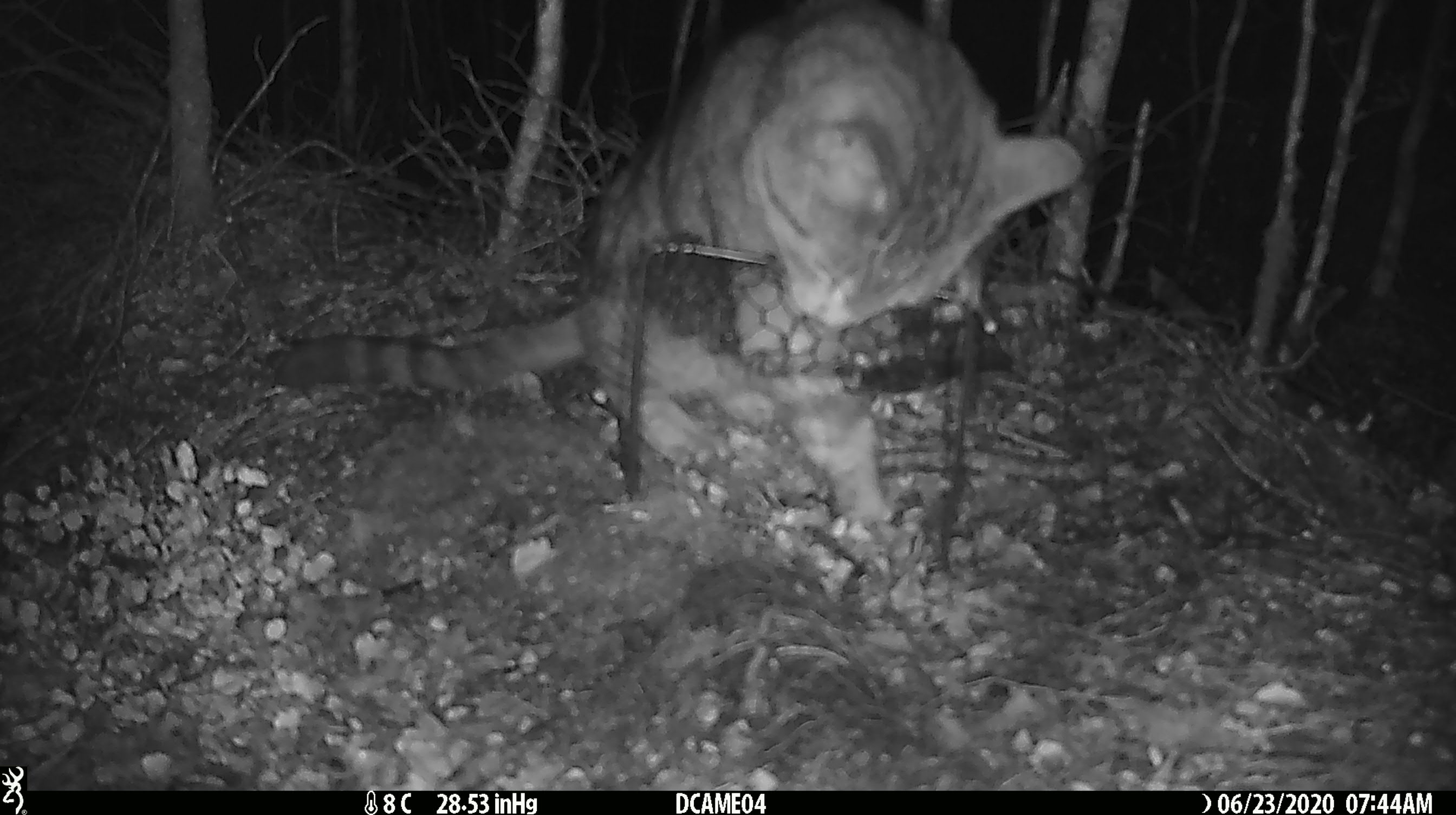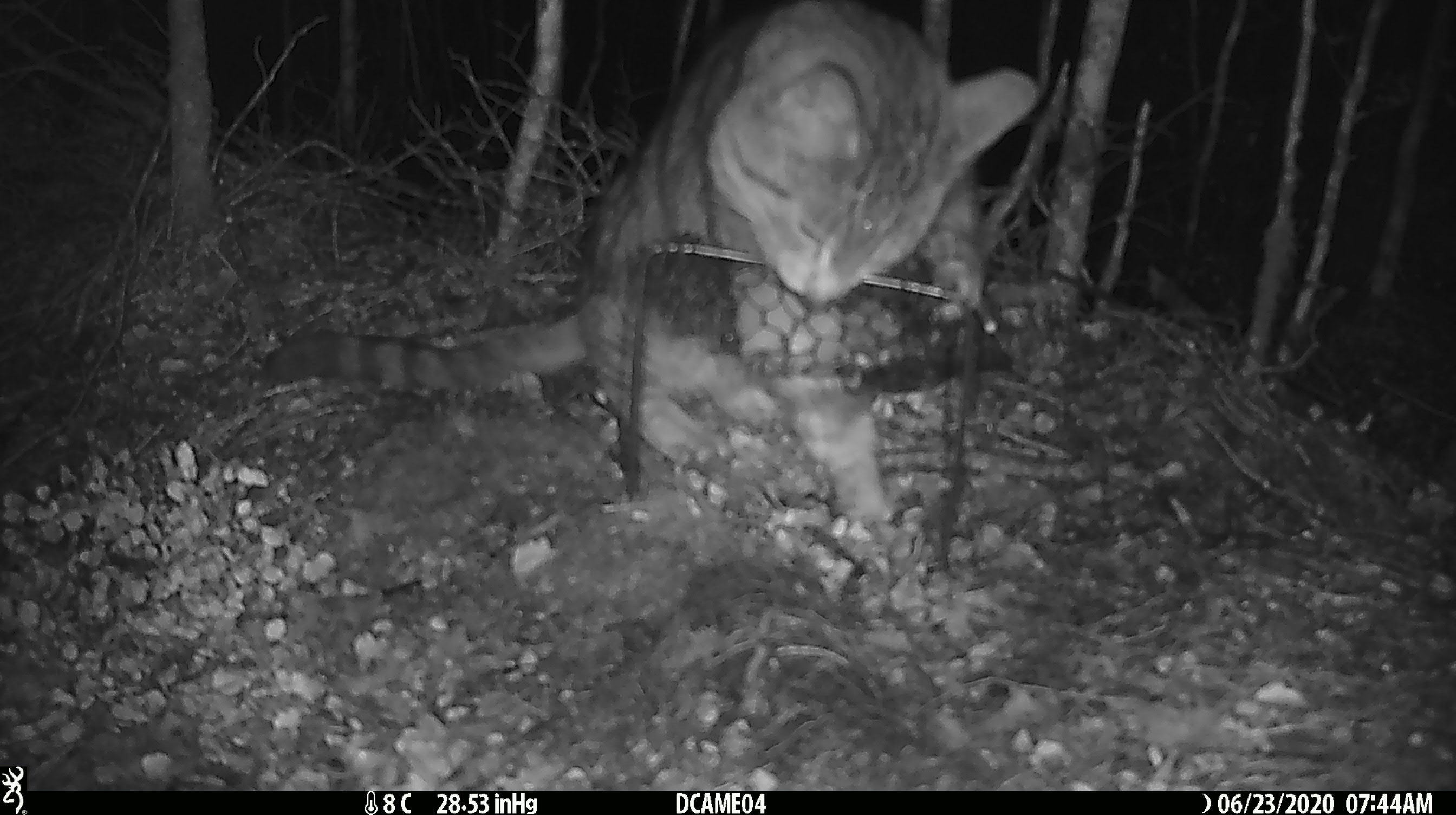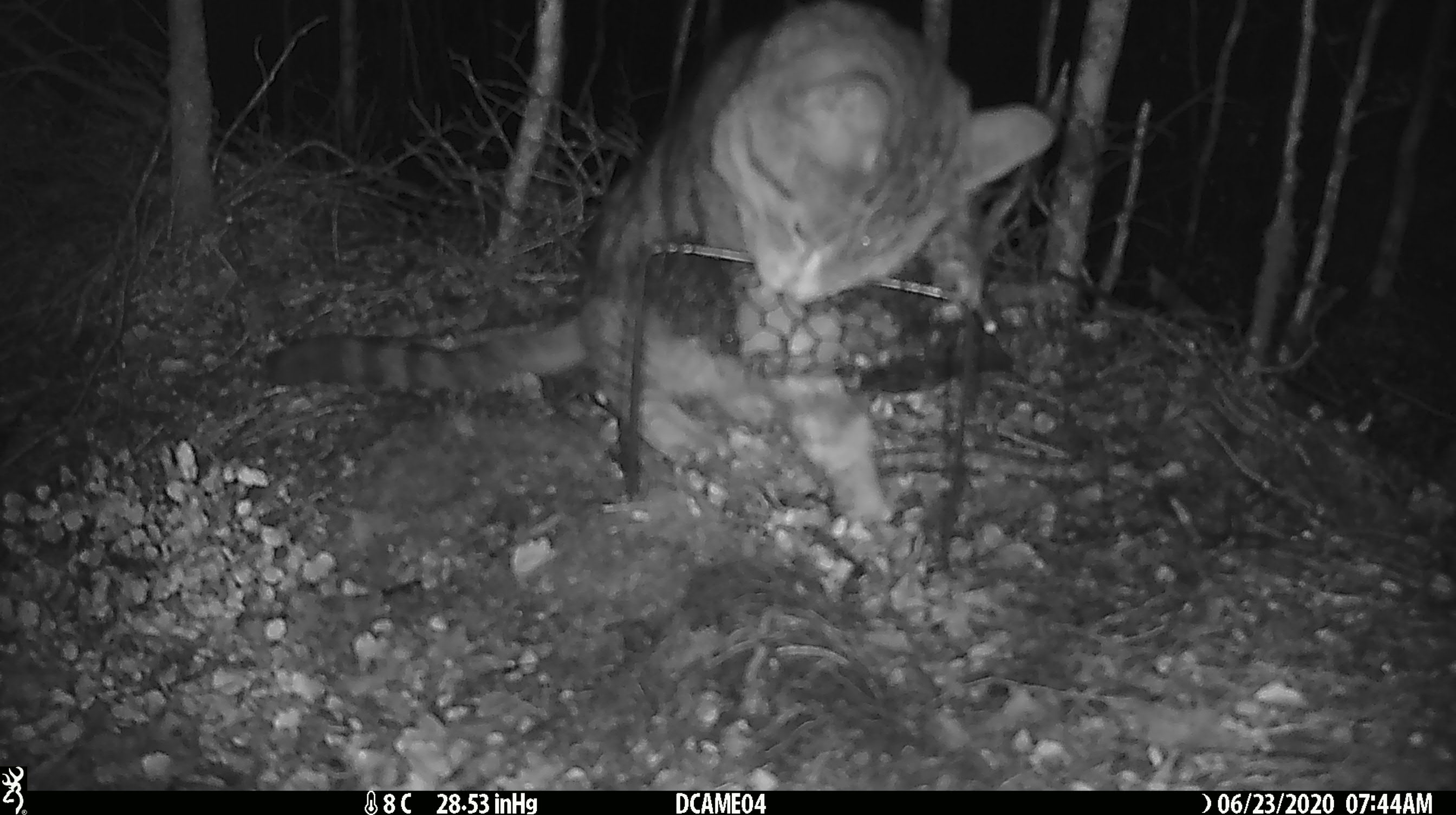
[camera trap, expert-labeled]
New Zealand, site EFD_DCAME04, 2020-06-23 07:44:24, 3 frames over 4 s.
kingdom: Animalia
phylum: Chordata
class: Mammalia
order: Carnivora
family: Felidae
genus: Felis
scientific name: Felis catus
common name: domestic cat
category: cat